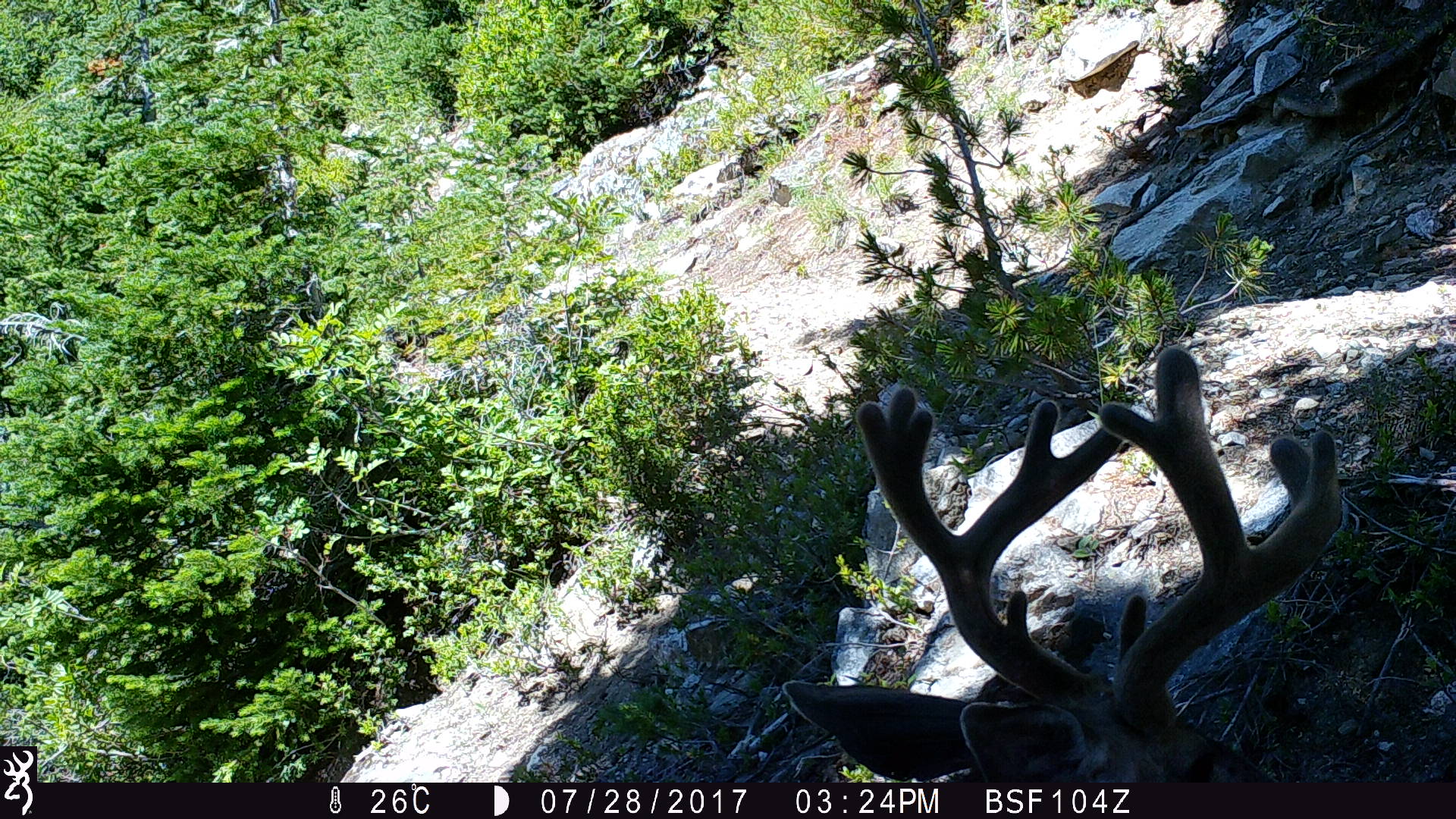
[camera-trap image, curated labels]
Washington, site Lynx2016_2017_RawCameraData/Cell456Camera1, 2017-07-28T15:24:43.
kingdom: Animalia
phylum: Chordata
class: Mammalia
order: Artiodactyla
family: Cervidae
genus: Odocoileus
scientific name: Odocoileus hemionus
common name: mule deer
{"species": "Odocoileus hemionus (mule deer)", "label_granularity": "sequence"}